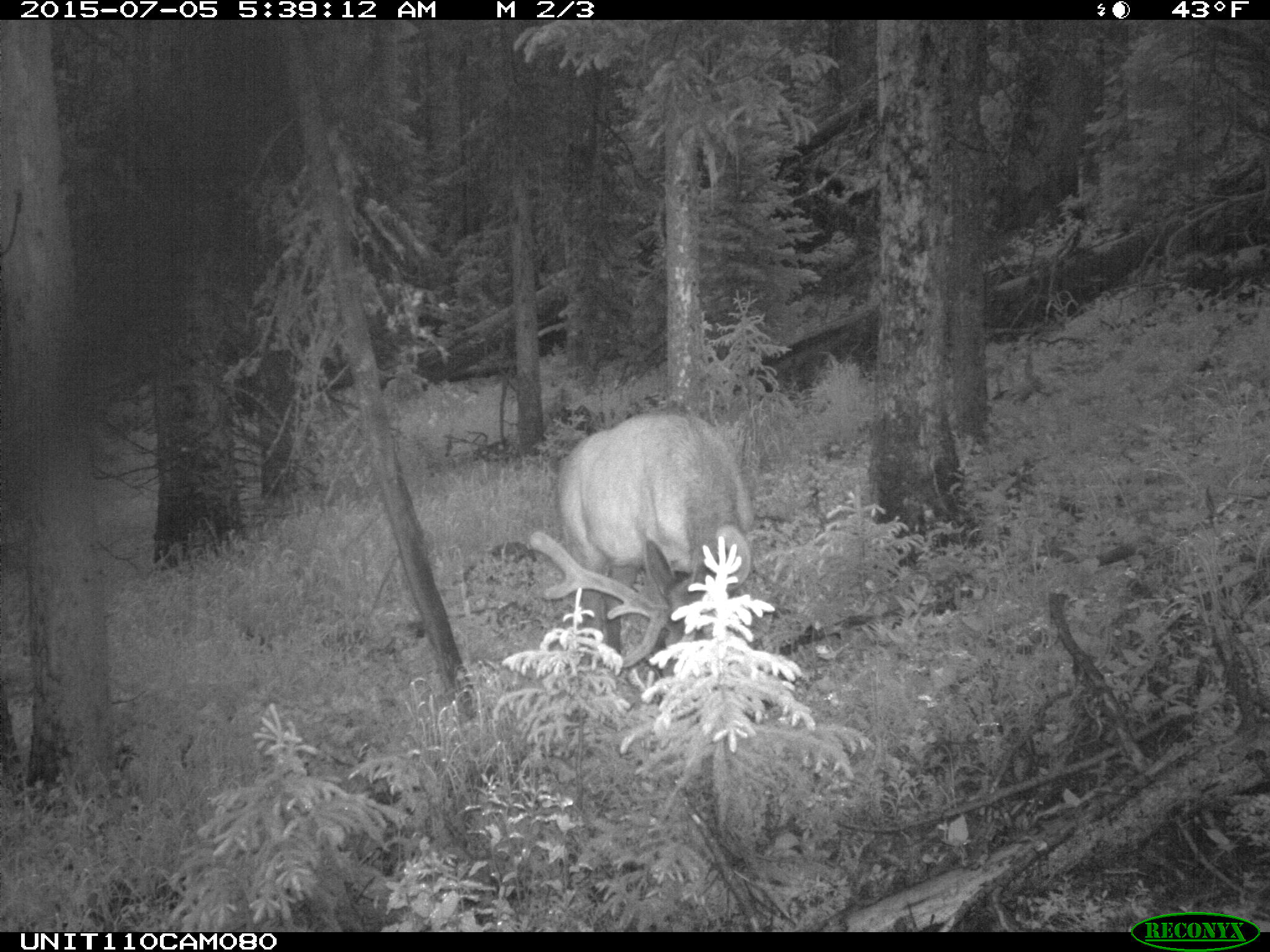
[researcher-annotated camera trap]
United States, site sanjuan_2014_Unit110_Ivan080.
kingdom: Animalia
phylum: Chordata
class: Mammalia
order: Artiodactyla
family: Cervidae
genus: Cervus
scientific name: Cervus elaphus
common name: red deer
Cervus elaphus (red deer).